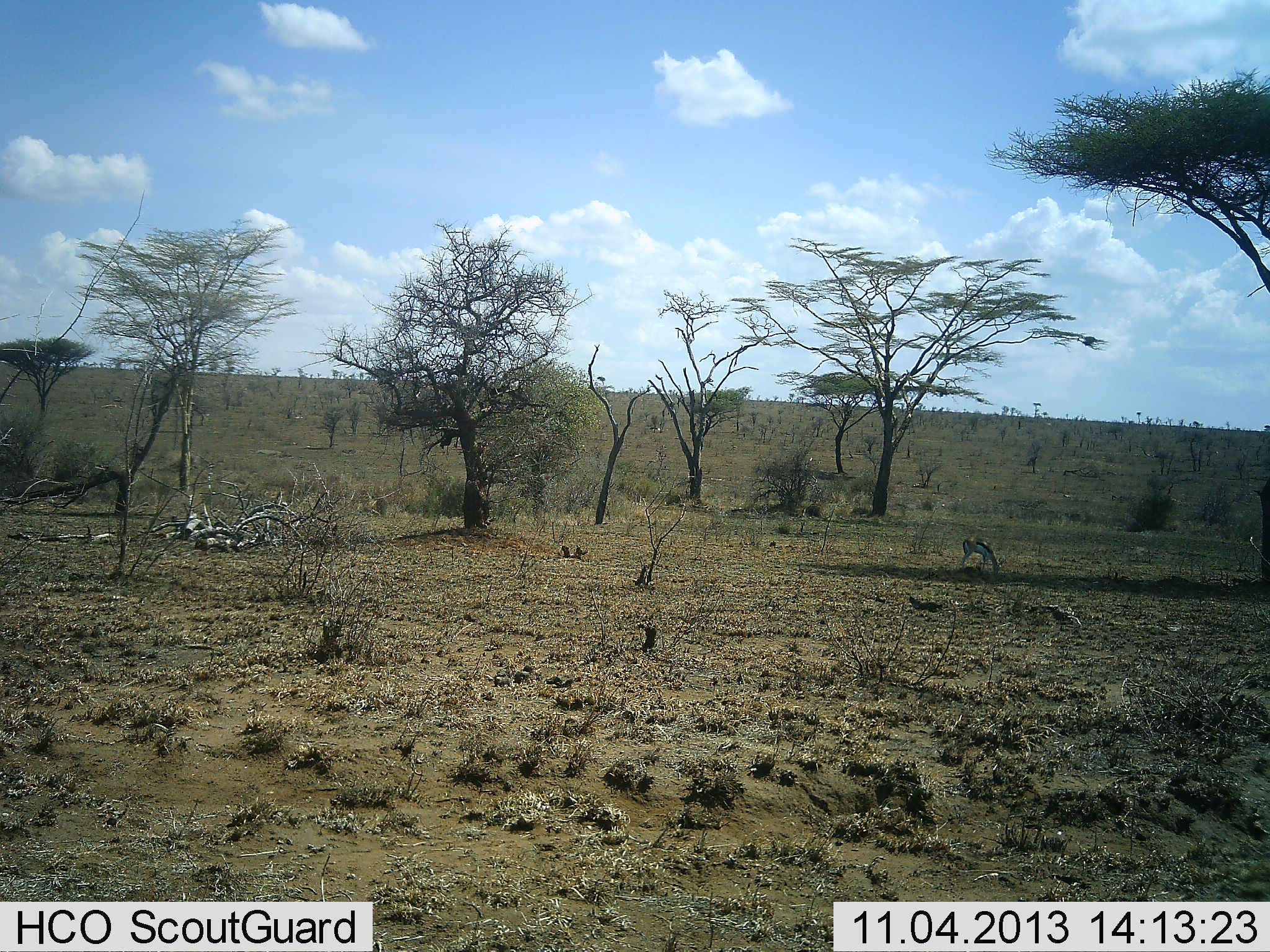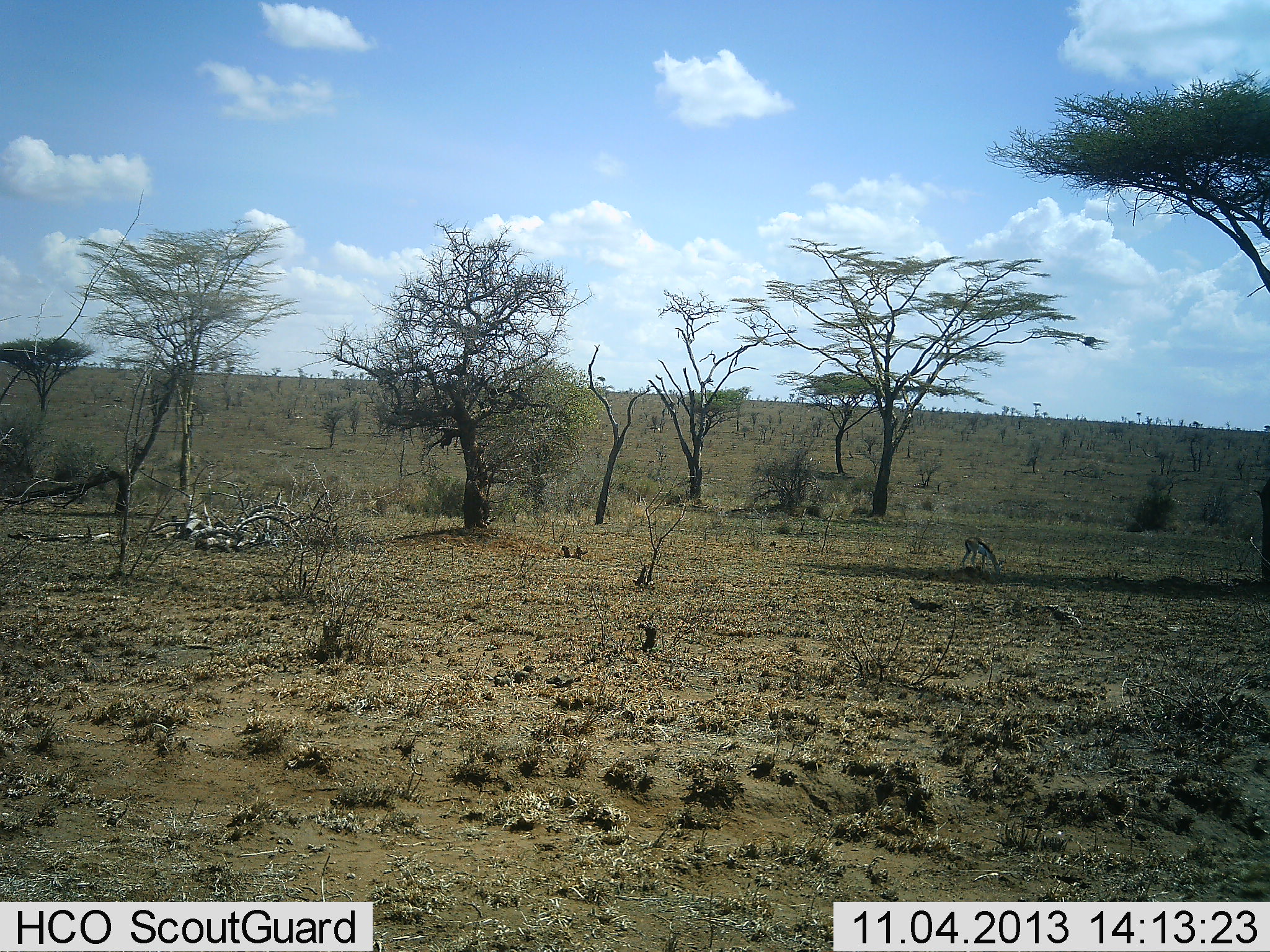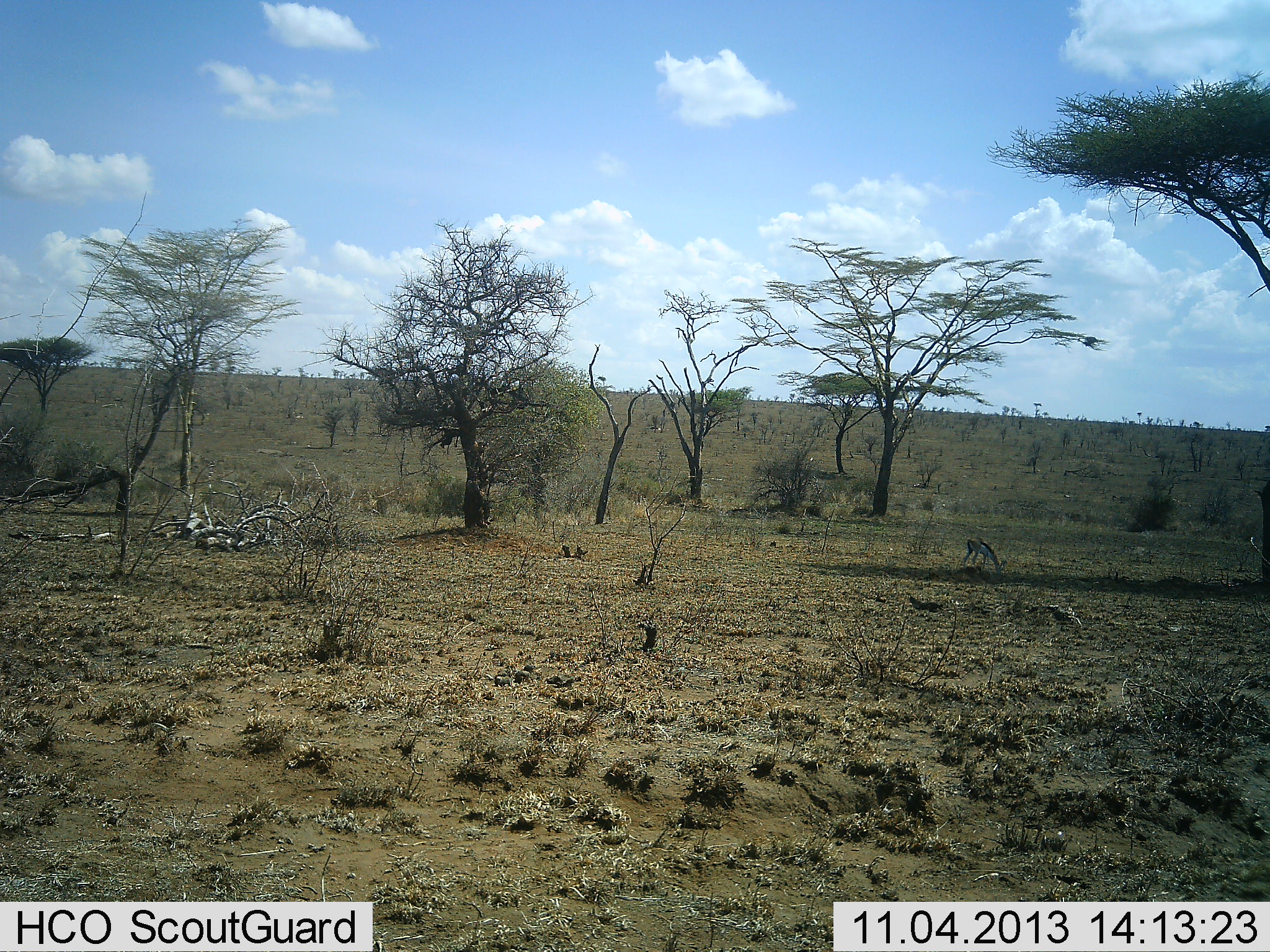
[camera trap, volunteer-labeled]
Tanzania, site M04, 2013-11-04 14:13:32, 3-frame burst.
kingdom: Animalia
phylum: Chordata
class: Mammalia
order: Artiodactyla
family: Bovidae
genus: Eudorcas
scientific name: Eudorcas thomsonii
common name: thomson's gazelle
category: gazellethomsons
Gazellethomsons (thomson's gazelle) (Eudorcas thomsonii), count 1. Behavior (volunteer vote fractions): standing 20%, resting 0%, moving 10%, interacting 0%. Young present (vote fraction): 0%. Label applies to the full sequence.